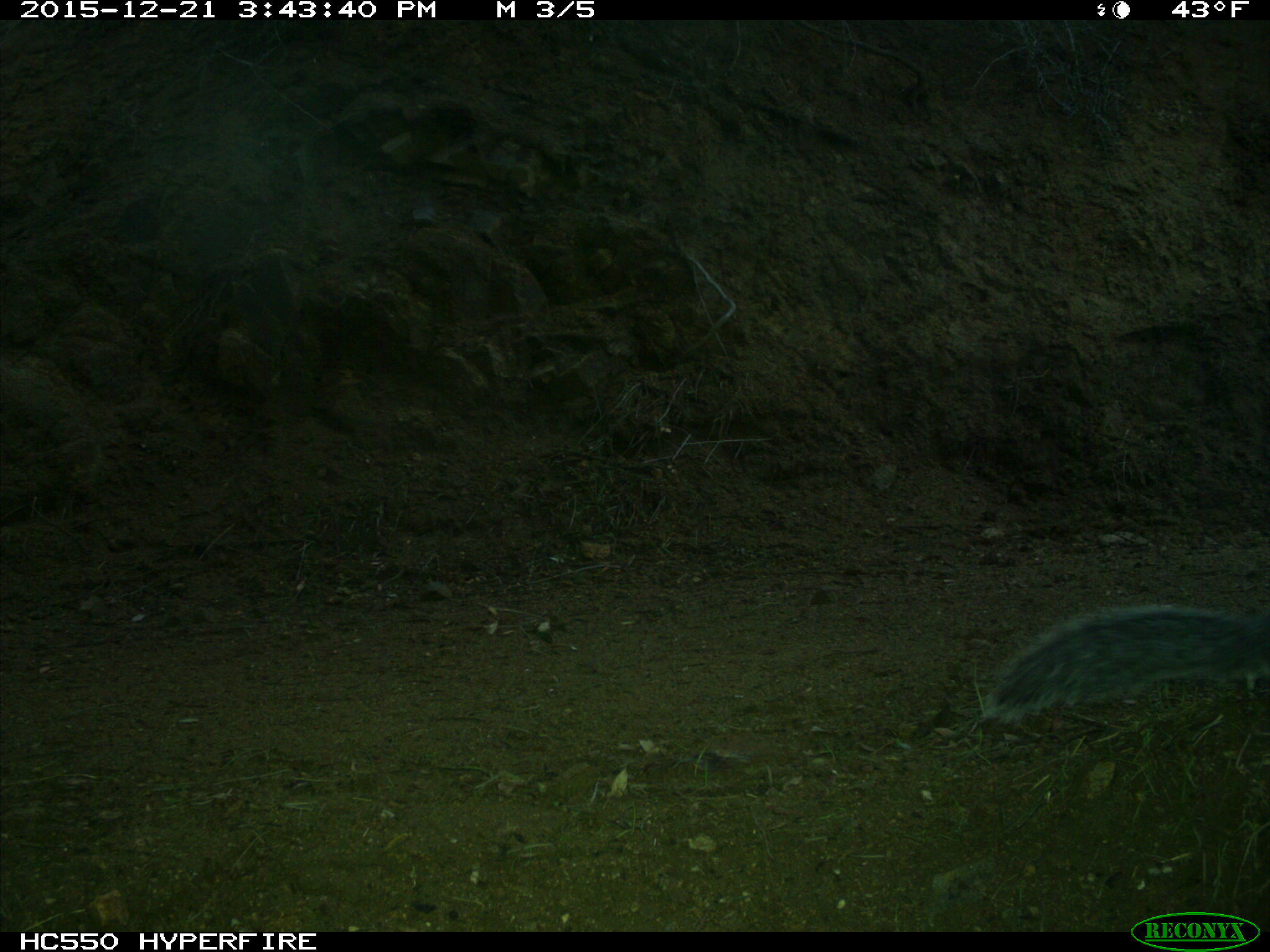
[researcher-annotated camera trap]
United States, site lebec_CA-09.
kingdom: Animalia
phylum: Chordata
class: Mammalia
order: Rodentia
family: Sciuridae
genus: Sciurus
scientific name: Sciurus carolinensis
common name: eastern gray squirrel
Sciurus carolinensis (eastern gray squirrel).